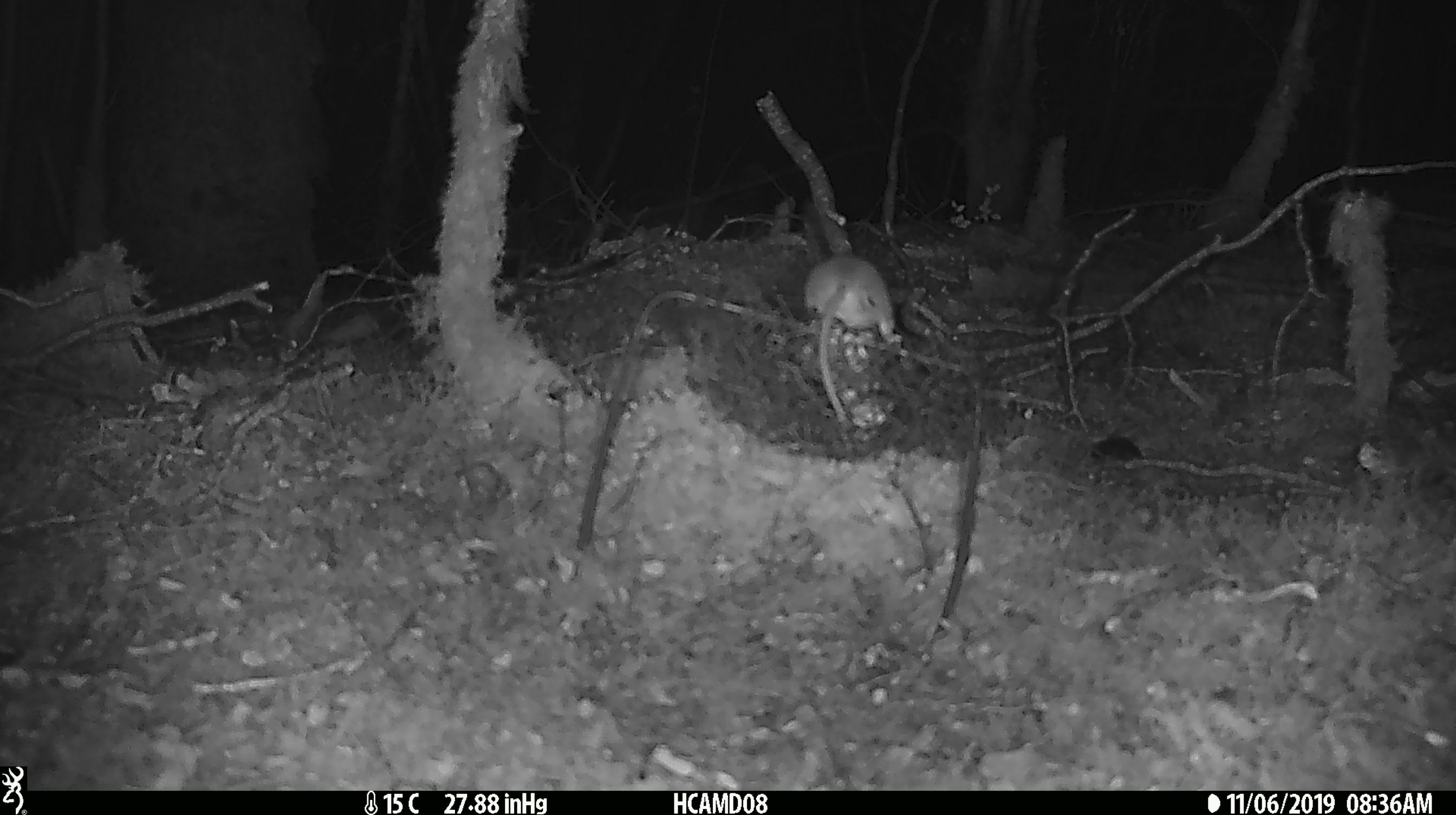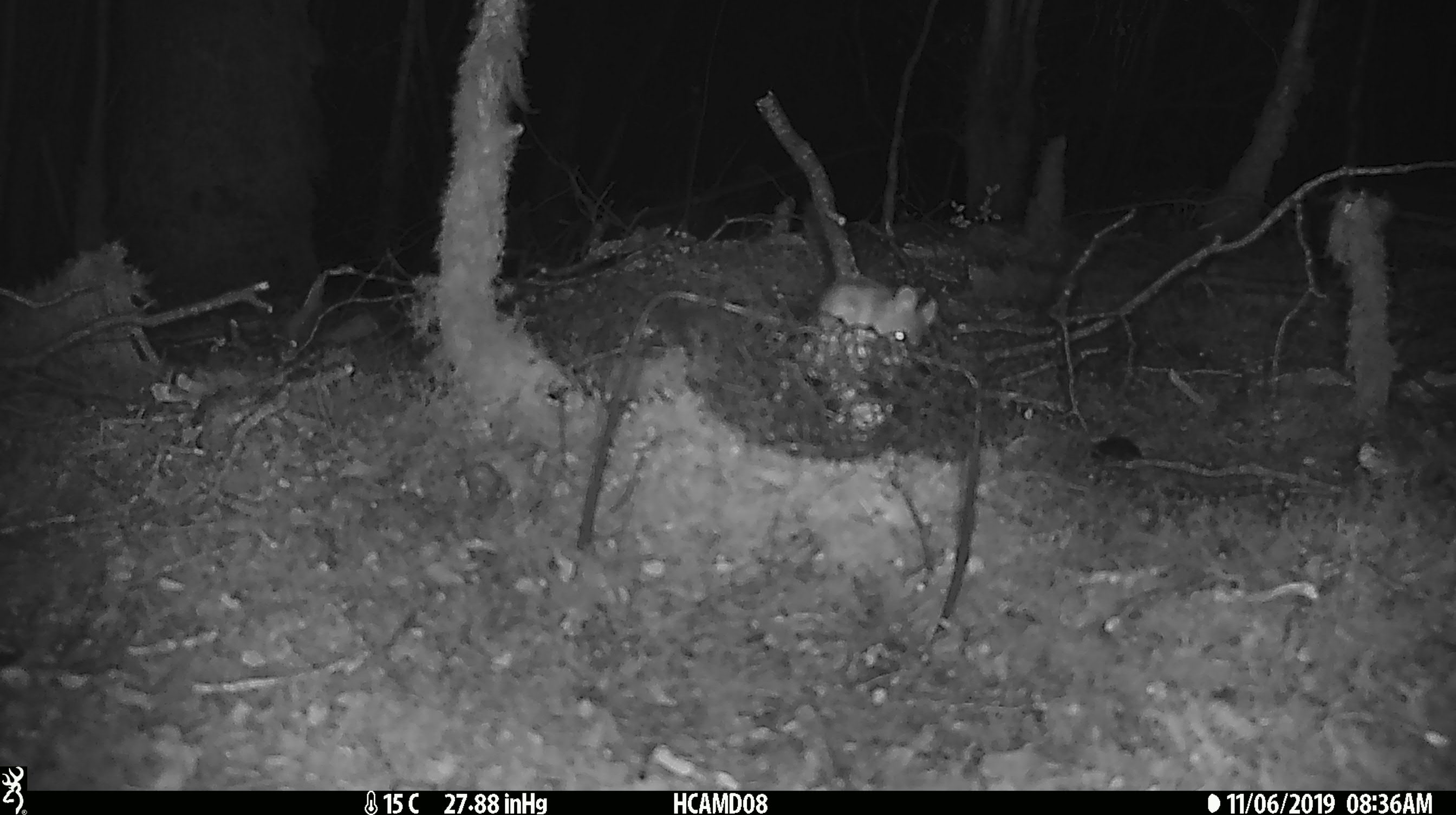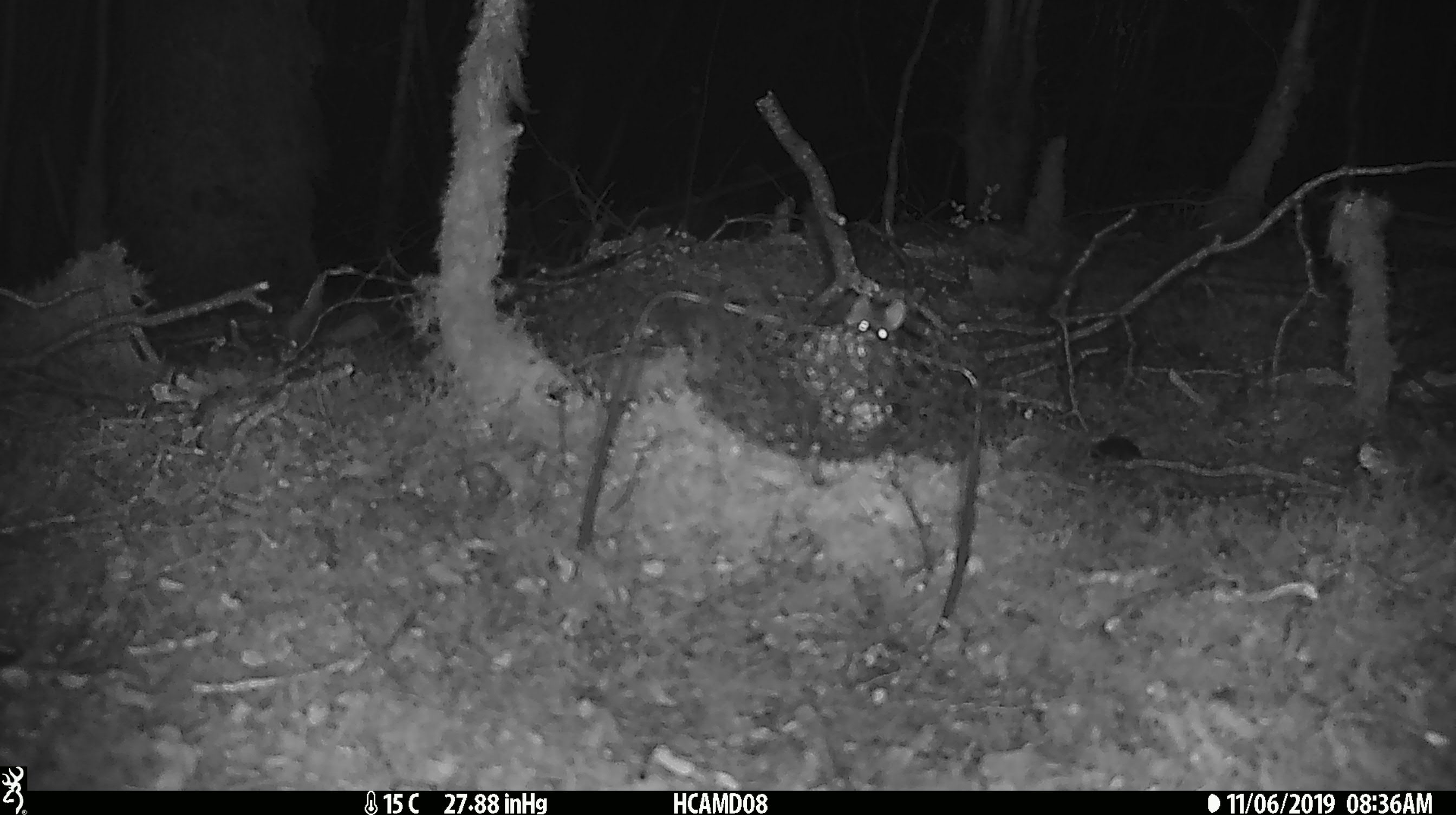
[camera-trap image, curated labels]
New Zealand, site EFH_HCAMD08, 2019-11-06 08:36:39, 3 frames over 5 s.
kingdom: Animalia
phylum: Chordata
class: Mammalia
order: Rodentia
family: Muridae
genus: Mus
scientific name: Mus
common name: mouse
Mouse (Mus).